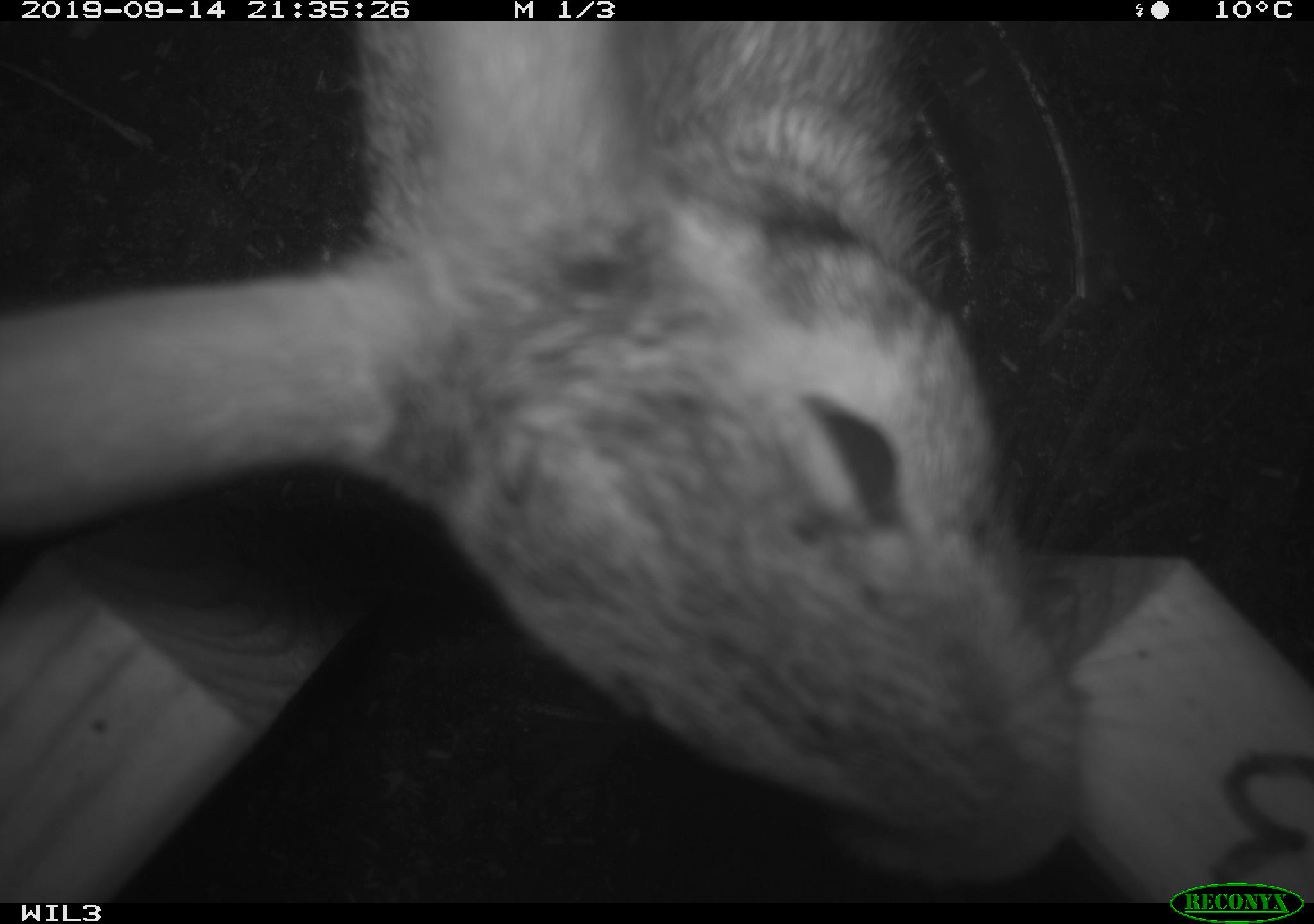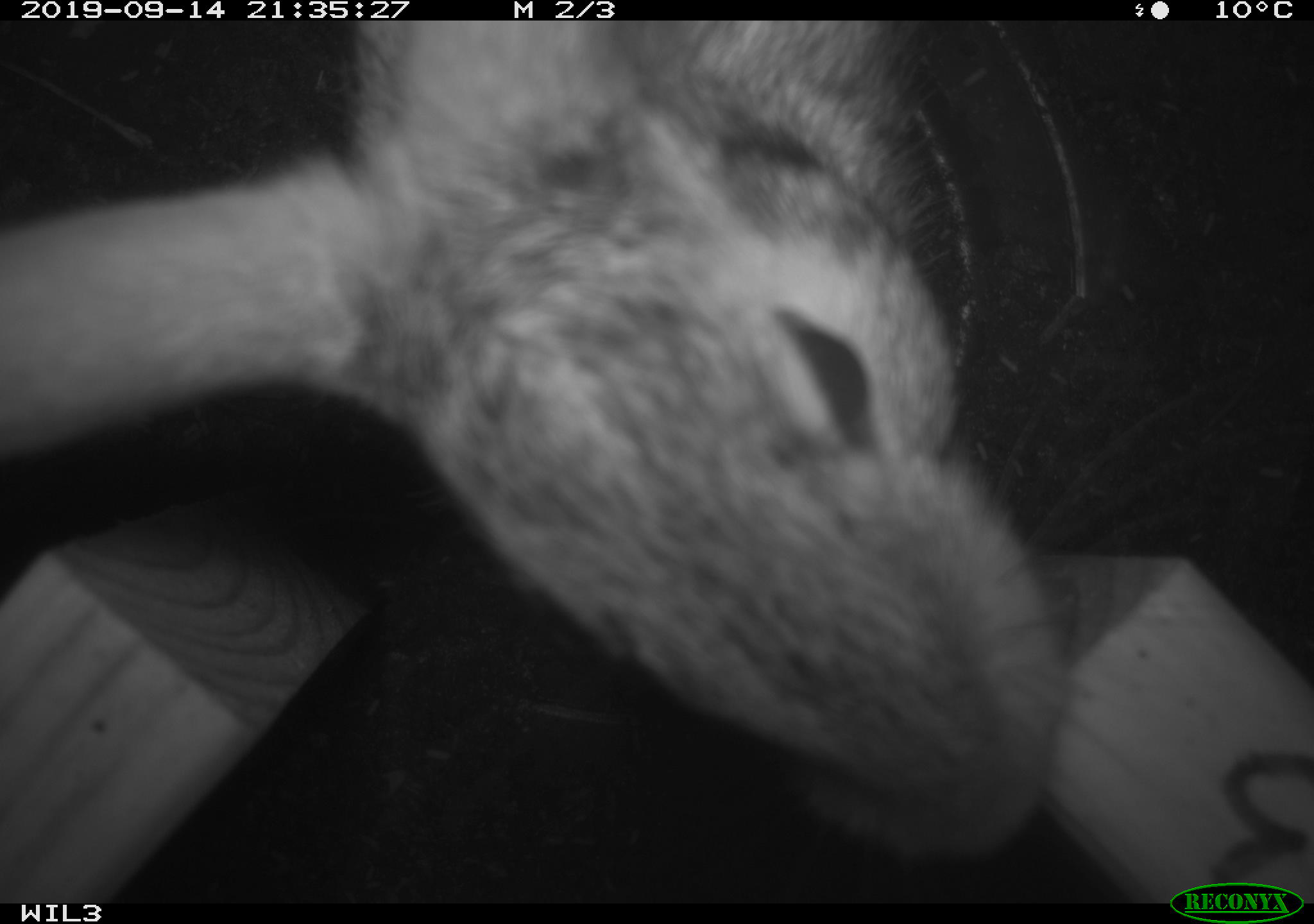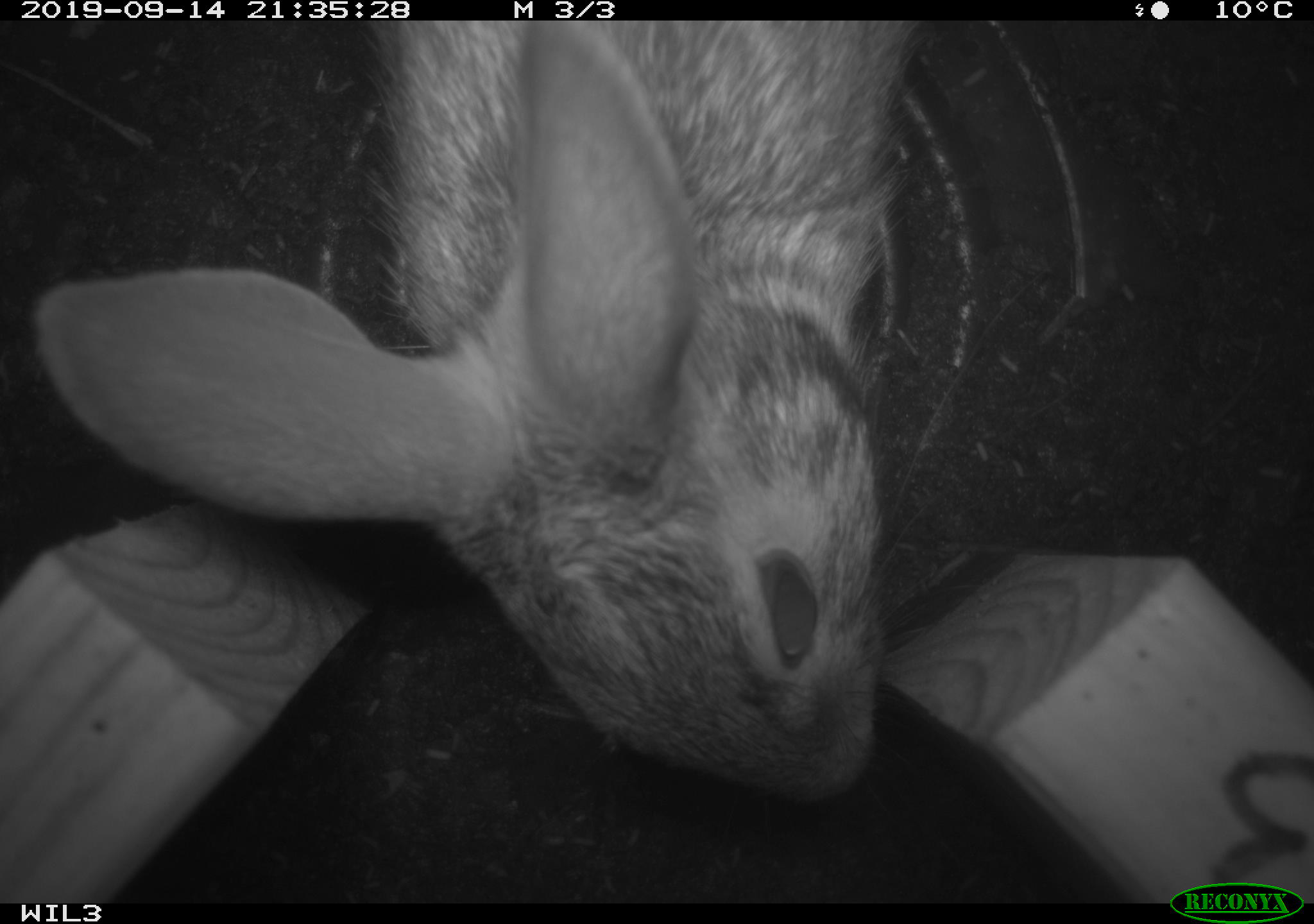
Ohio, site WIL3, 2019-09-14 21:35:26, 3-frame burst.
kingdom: Animalia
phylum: Chordata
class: Mammalia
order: Lagomorpha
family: Leporidae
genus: Sylvilagus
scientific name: Sylvilagus floridanus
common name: eastern cottontail